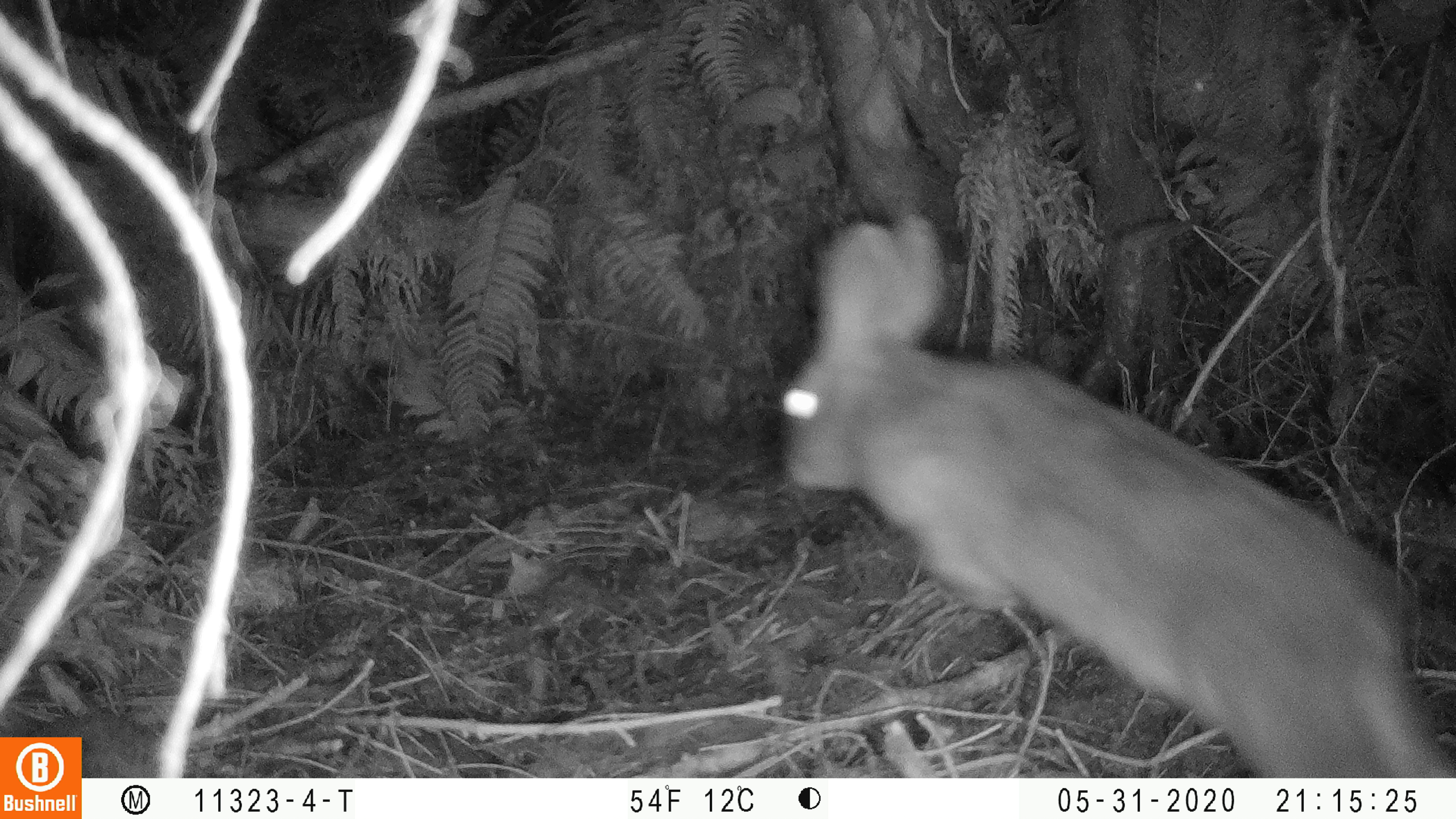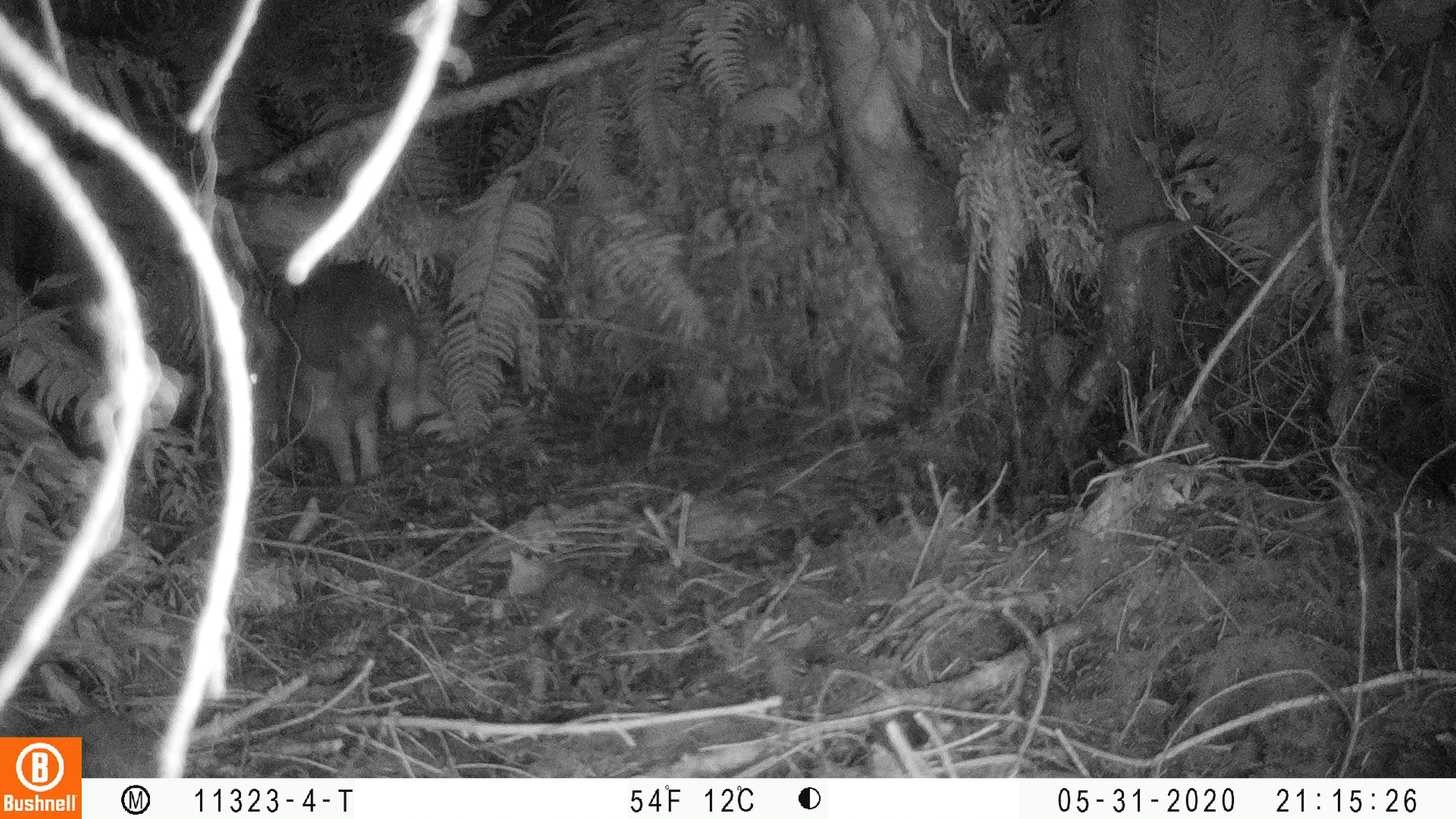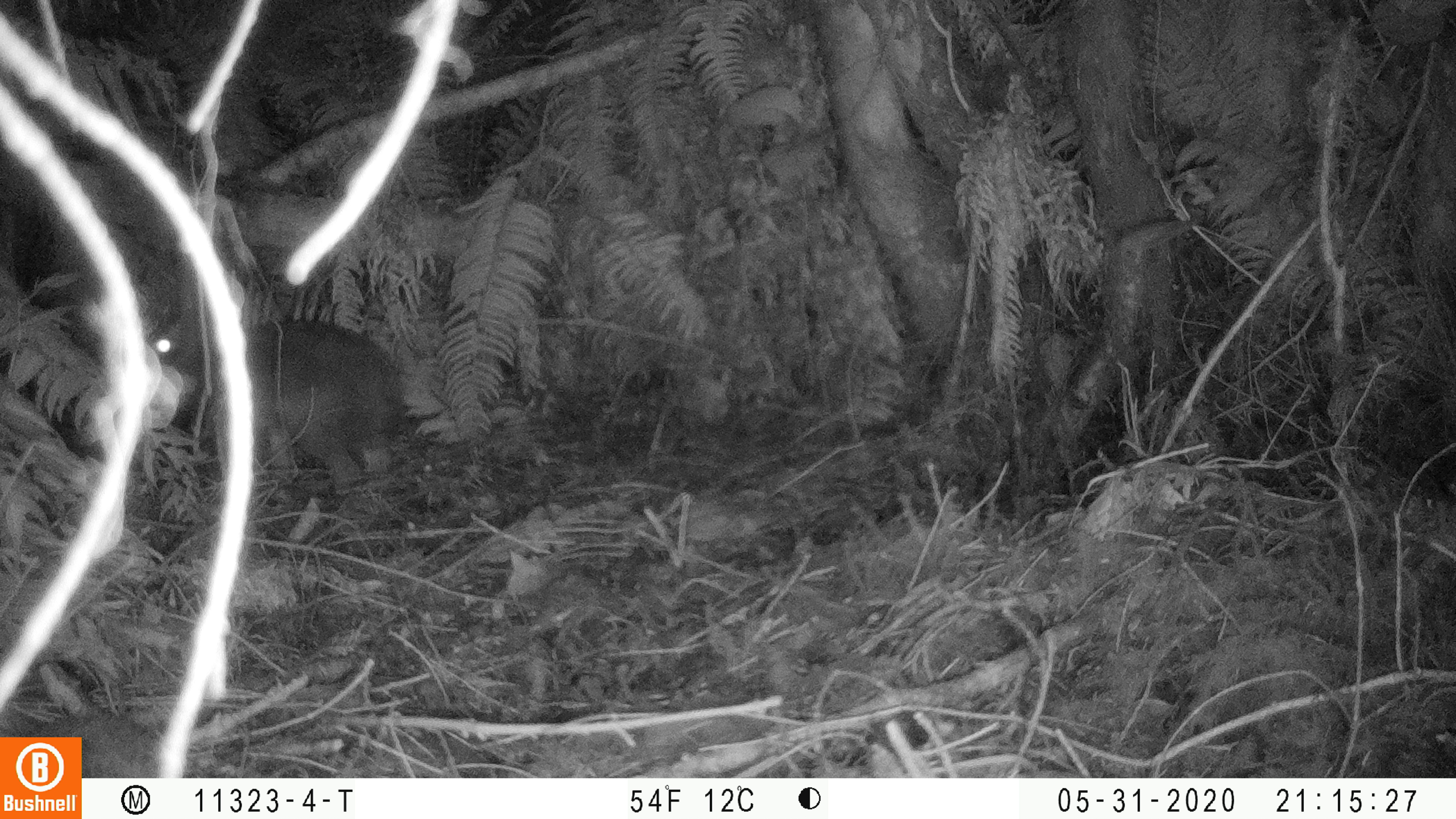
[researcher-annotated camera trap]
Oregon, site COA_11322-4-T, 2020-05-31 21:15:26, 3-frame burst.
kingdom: Animalia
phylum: Chordata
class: Mammalia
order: Lagomorpha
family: Leporidae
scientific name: Leporidae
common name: hares and rabbits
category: leporidae family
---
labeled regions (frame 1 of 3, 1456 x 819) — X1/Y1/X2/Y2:
leporidae family: 781/211/1447/768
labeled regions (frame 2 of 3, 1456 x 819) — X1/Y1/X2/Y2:
leporidae family: 222/251/426/492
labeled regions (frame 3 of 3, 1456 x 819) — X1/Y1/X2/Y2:
leporidae family: 146/257/407/498